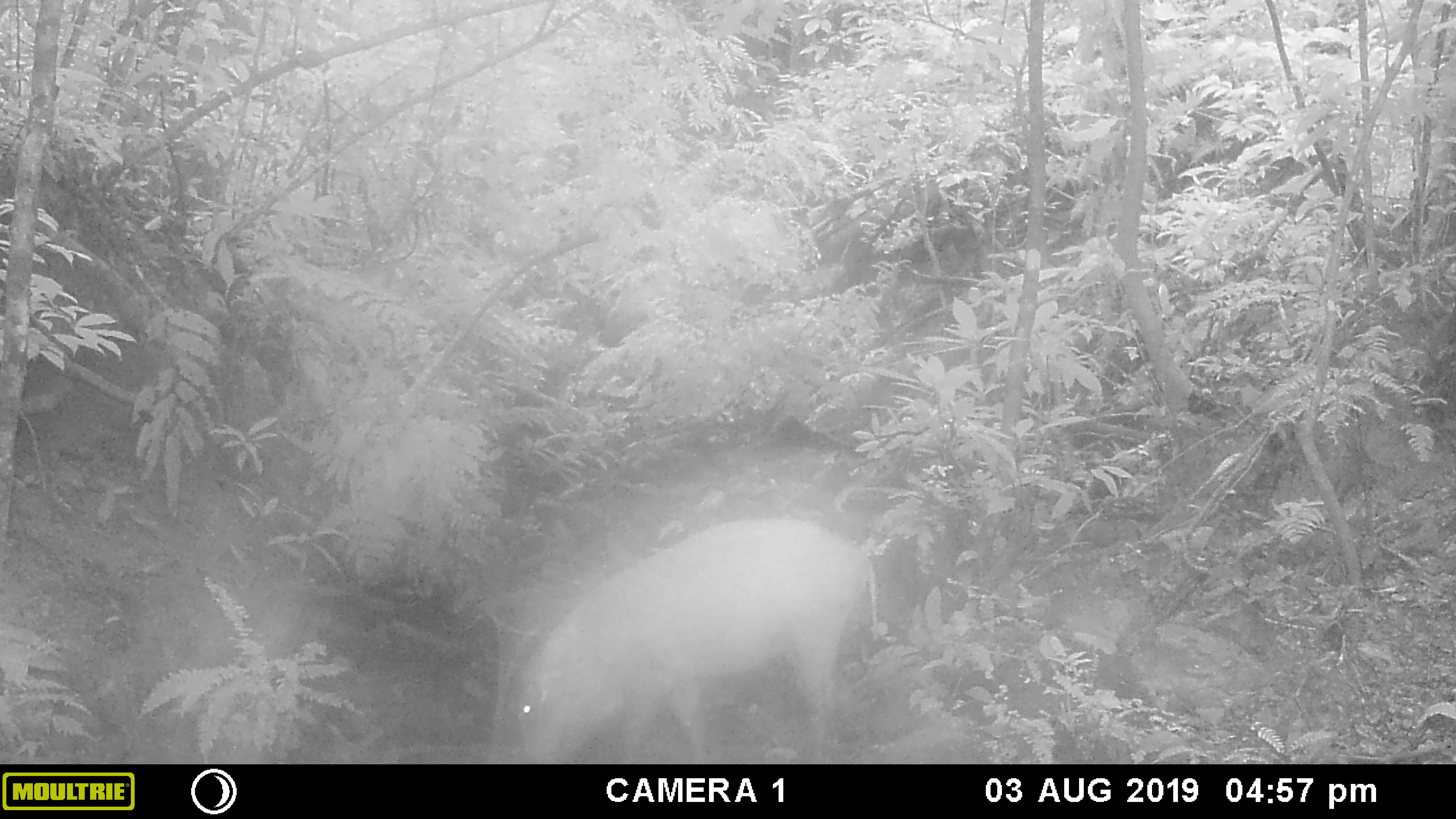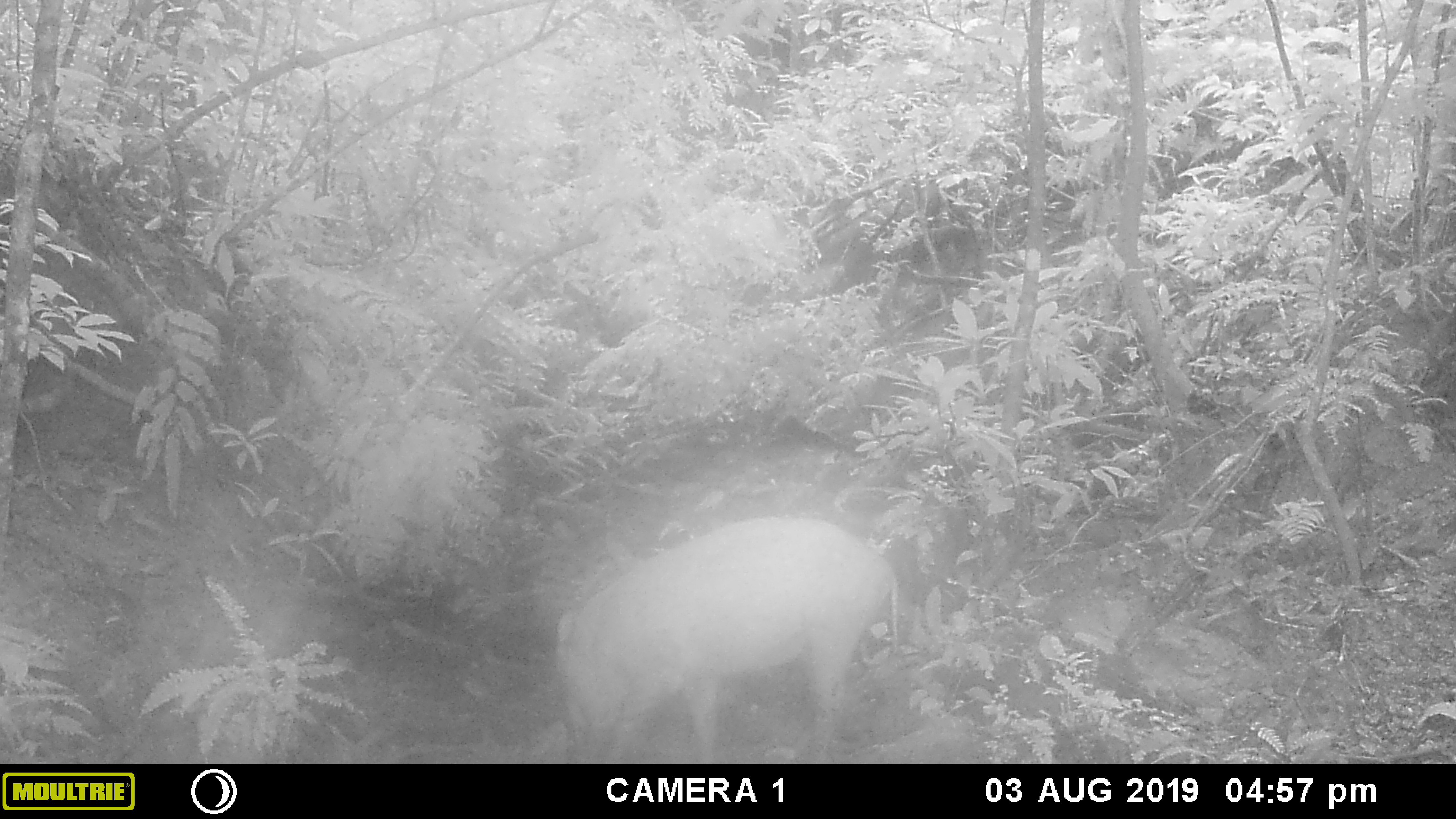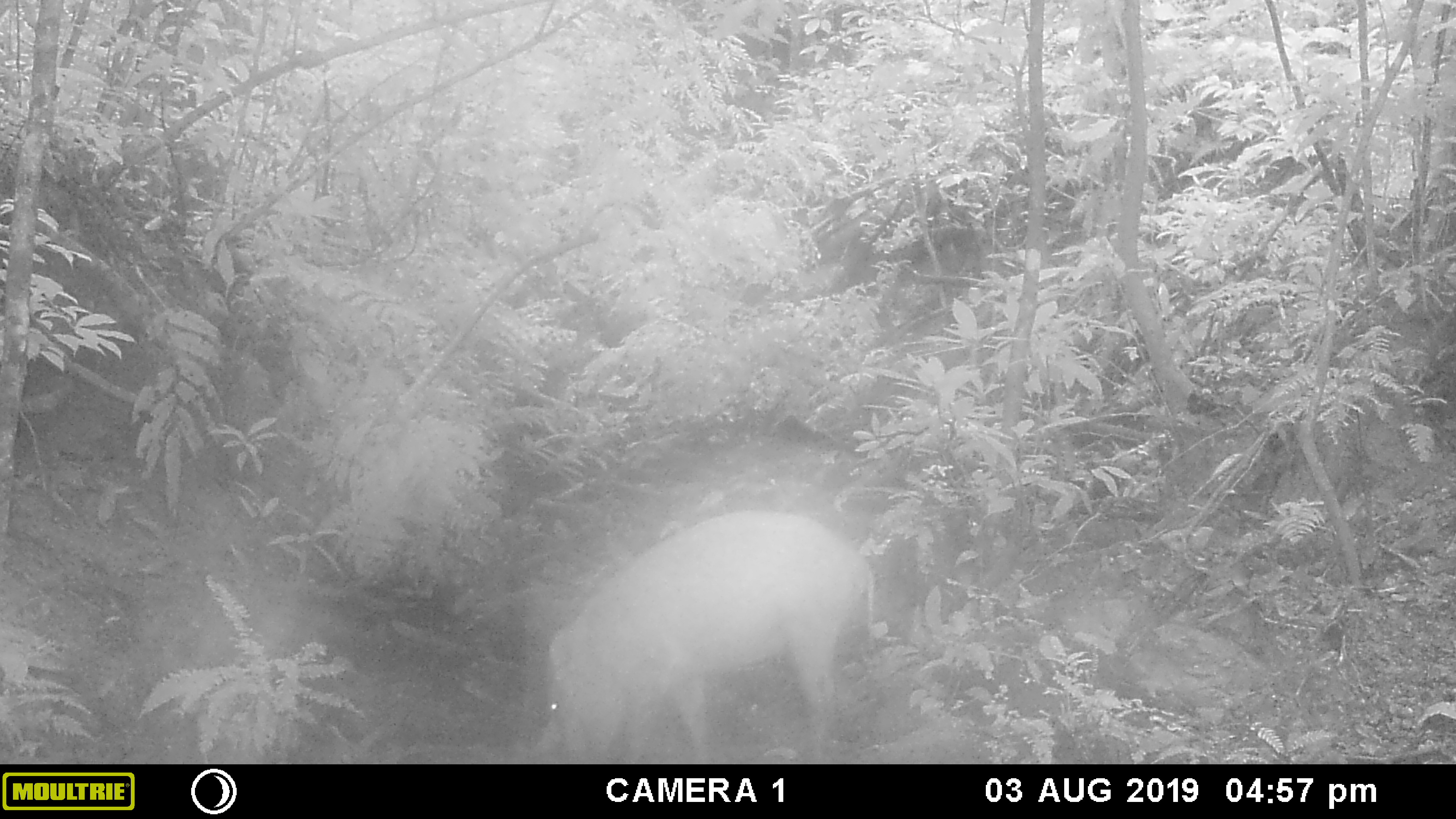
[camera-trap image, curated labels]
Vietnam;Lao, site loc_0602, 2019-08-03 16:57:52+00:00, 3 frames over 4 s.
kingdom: Animalia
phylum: Chordata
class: Mammalia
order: Artiodactyla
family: Suidae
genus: Sus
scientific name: Sus scrofa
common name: eurasian wild pig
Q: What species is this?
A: Eurasian wild pig (Sus scrofa).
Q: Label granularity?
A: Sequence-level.